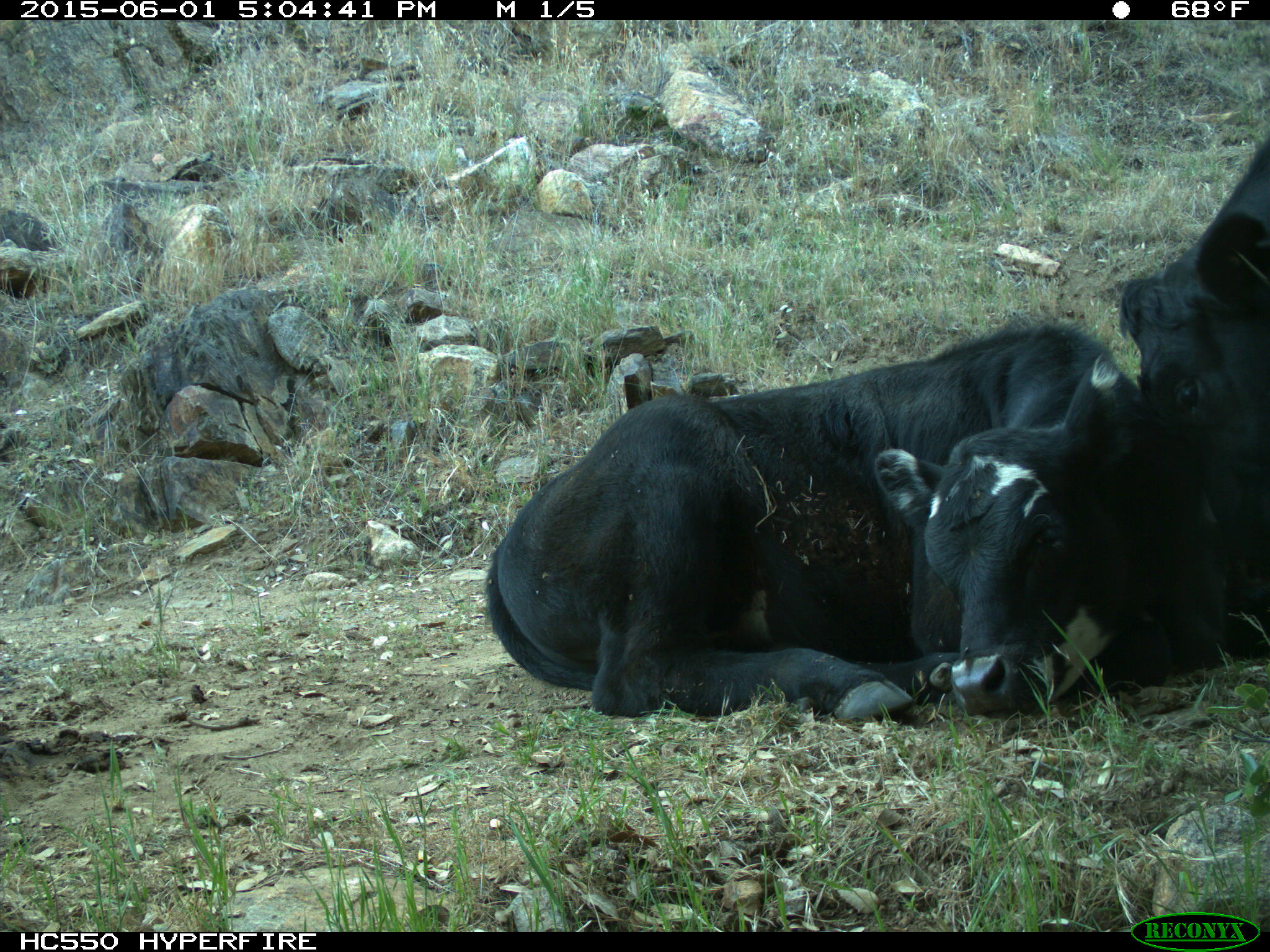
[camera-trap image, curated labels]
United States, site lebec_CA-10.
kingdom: Animalia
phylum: Chordata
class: Mammalia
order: Artiodactyla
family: Bovidae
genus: Bos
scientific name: Bos taurus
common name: domestic cow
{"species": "Bos taurus (domestic cow)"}